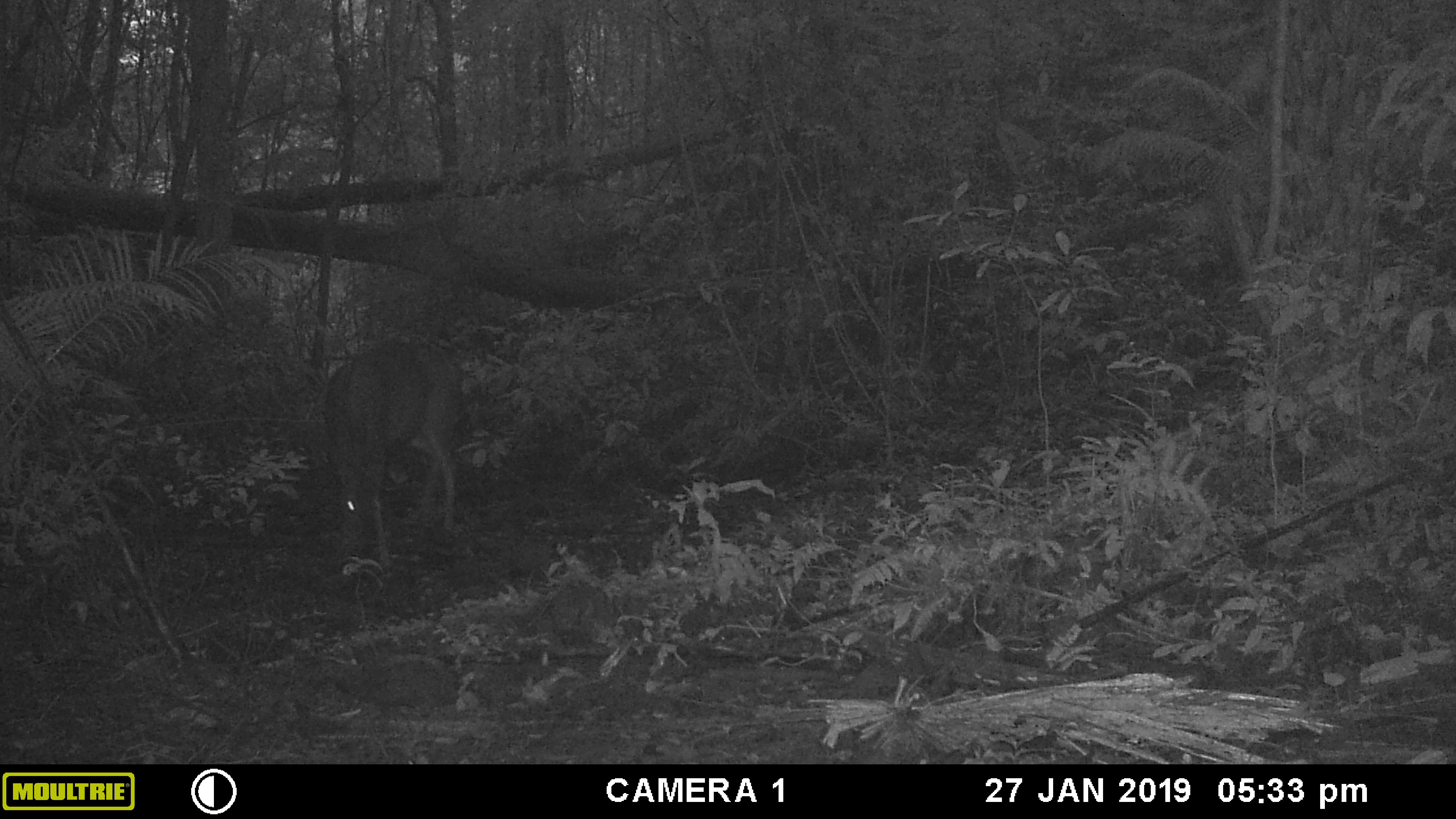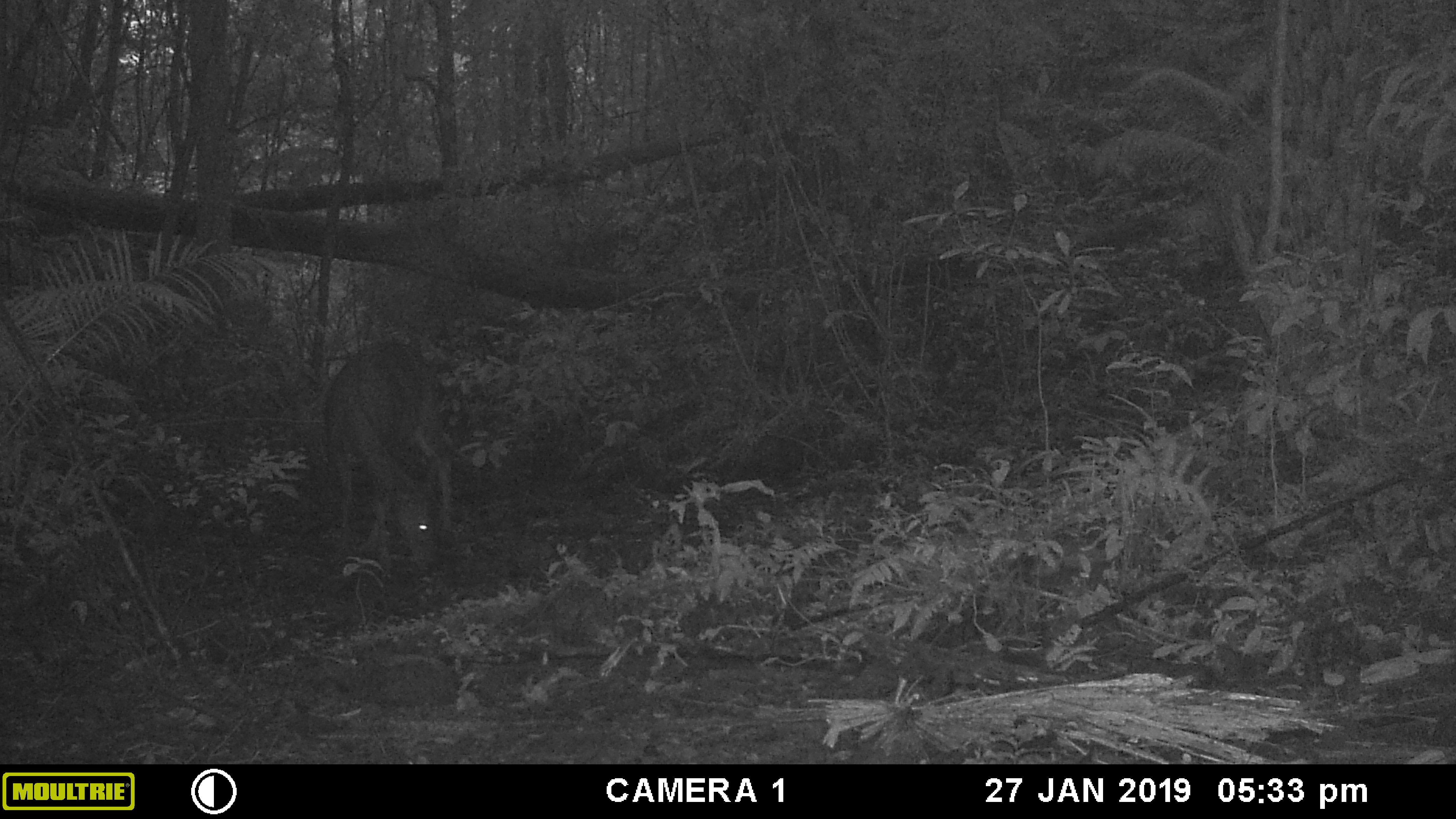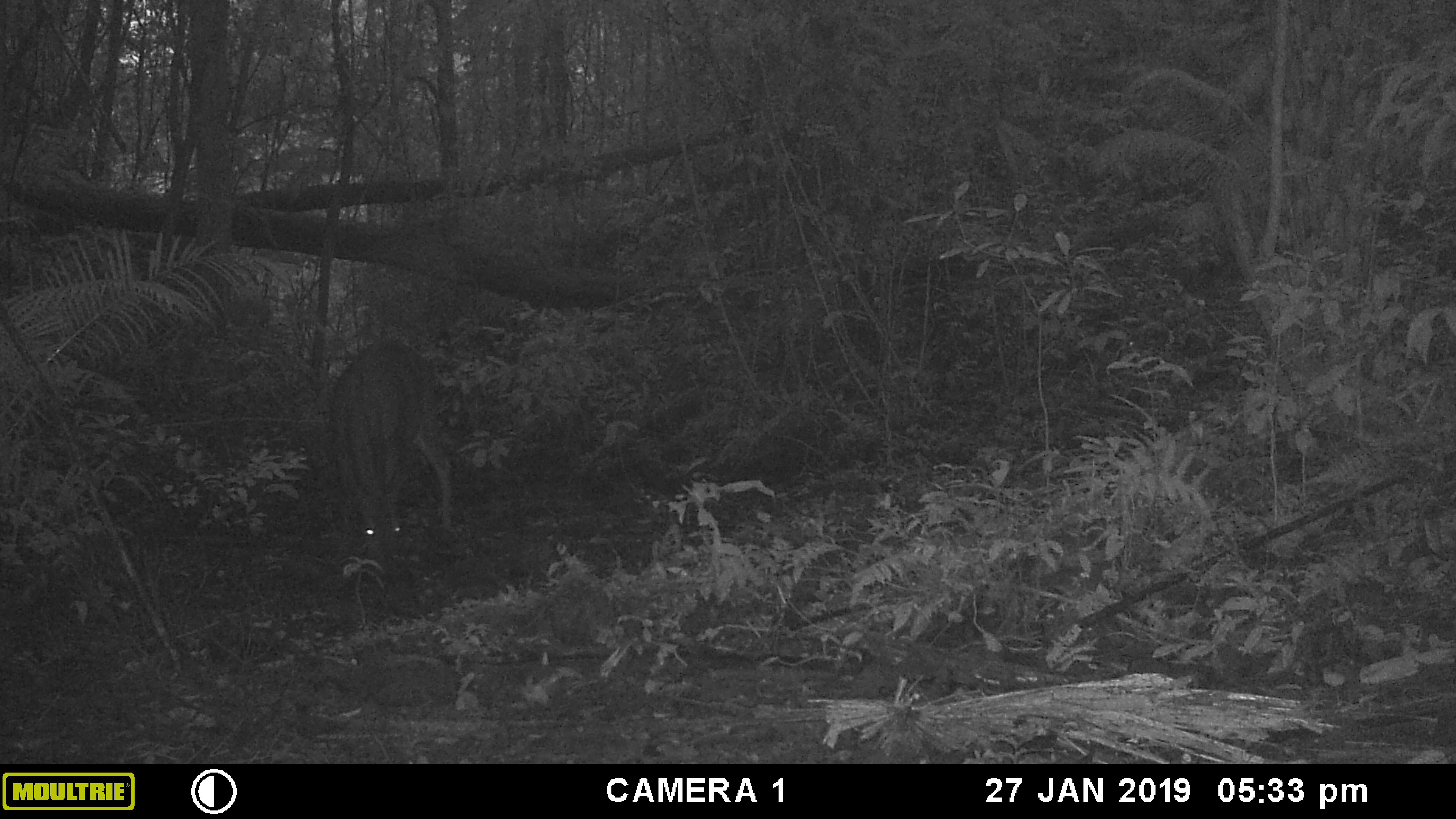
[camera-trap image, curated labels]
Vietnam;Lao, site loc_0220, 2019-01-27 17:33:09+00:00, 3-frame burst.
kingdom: Animalia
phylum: Chordata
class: Mammalia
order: Artiodactyla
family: Cervidae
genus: Rusa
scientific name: Rusa unicolor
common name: sambar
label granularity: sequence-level